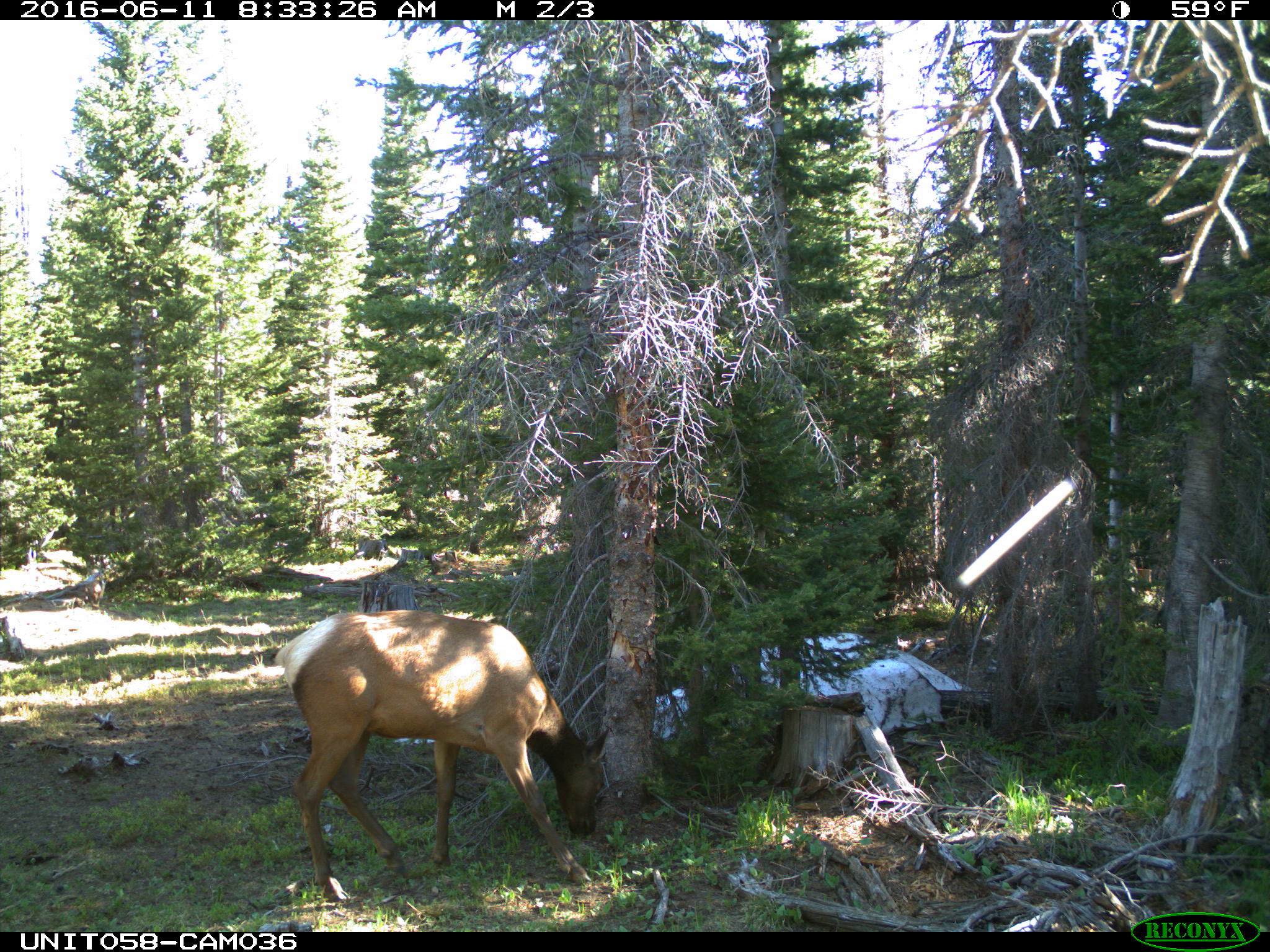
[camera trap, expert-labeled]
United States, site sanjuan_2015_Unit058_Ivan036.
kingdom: Animalia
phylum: Chordata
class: Mammalia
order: Artiodactyla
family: Cervidae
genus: Cervus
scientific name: Cervus elaphus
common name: red deer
Cervus elaphus (red deer).